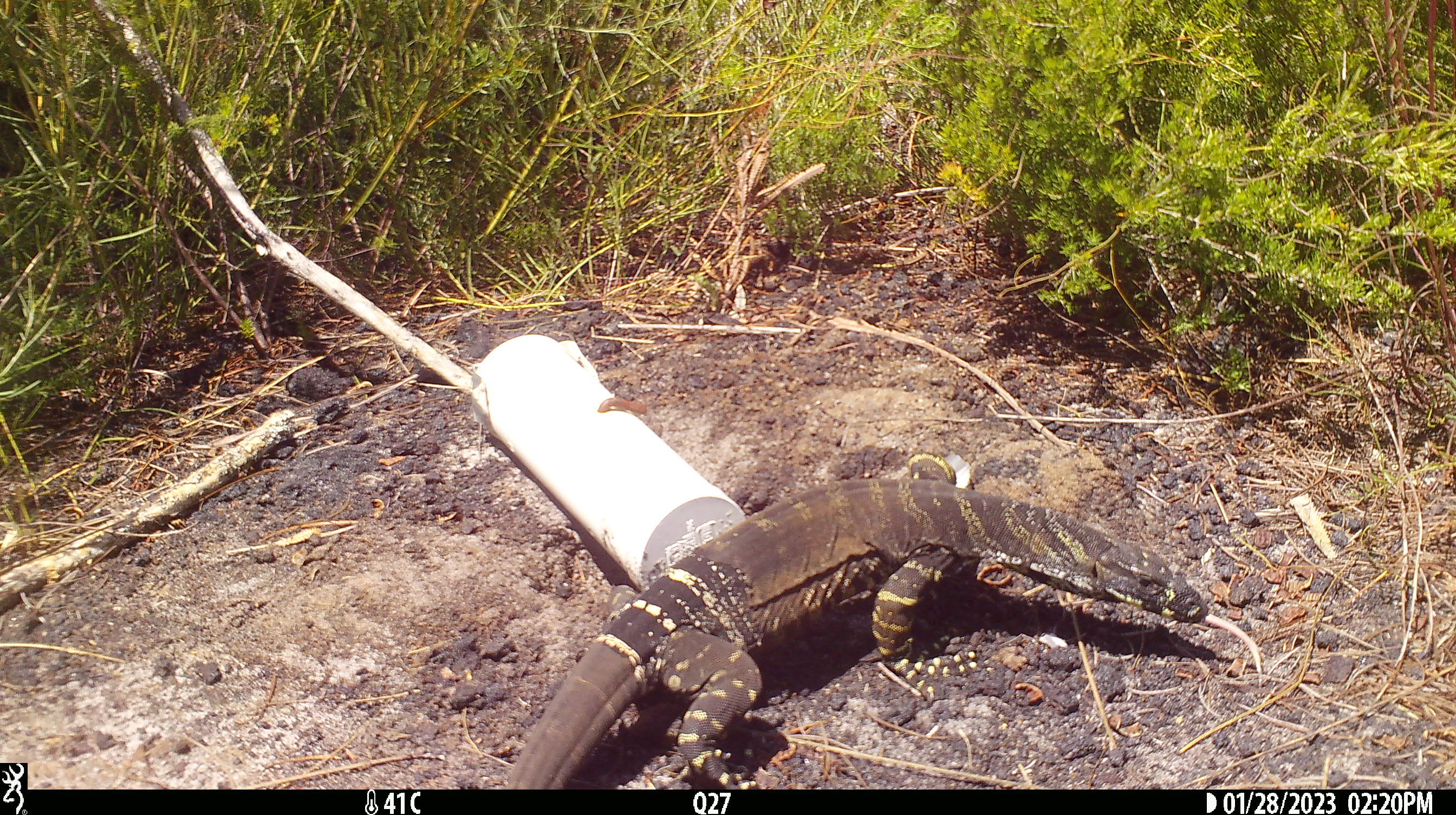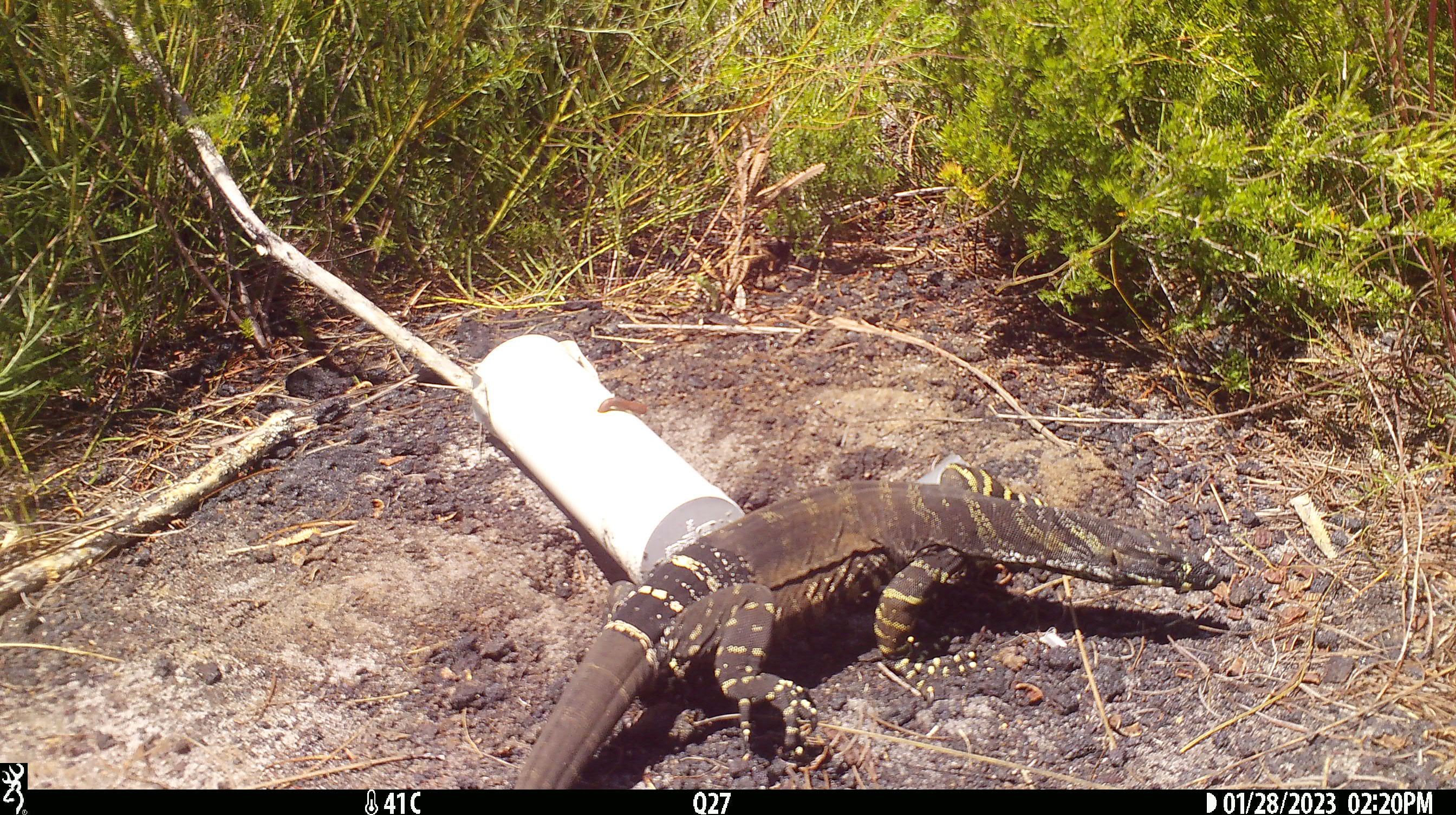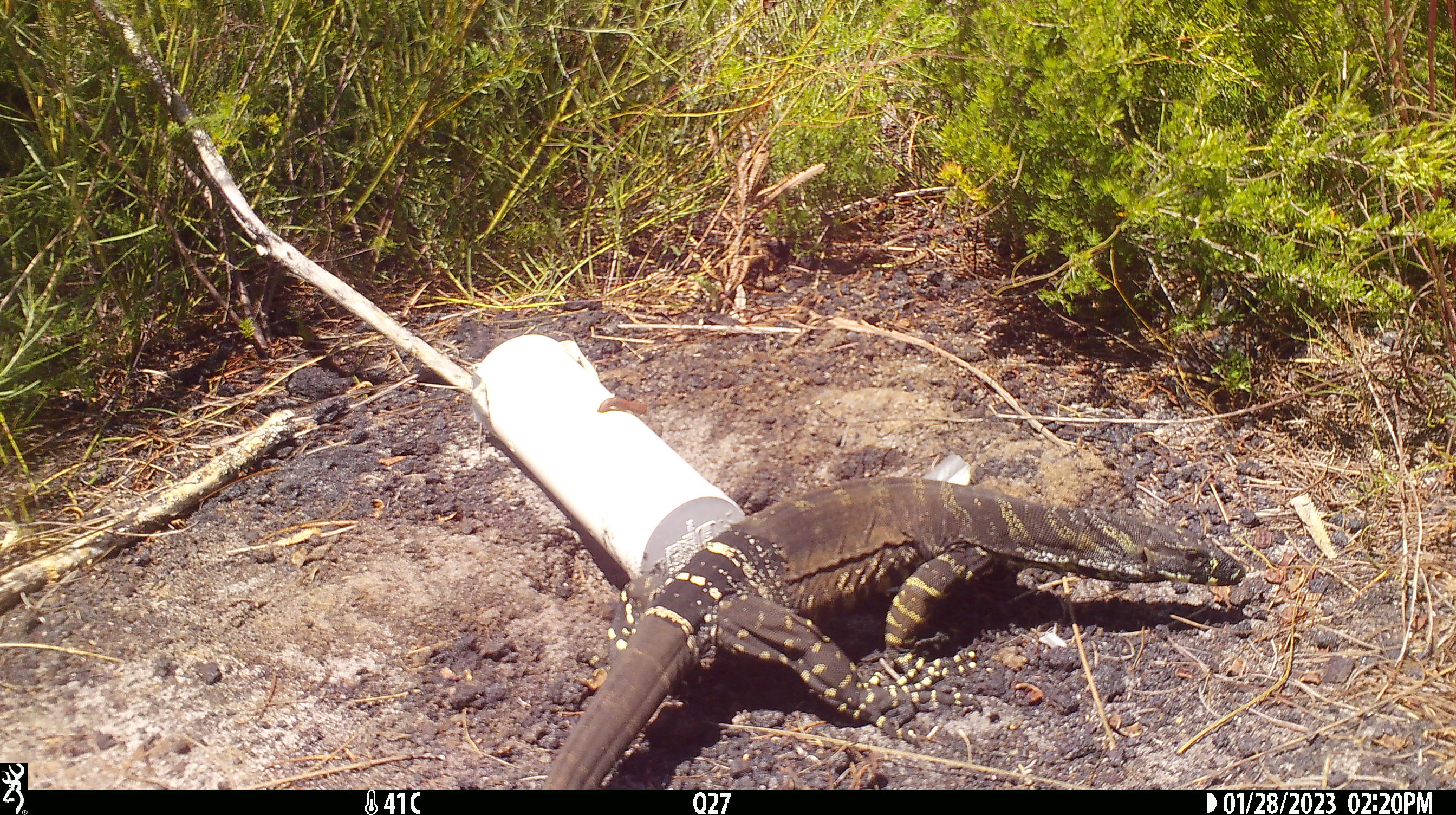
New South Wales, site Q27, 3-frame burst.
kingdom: Animalia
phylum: Chordata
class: Reptilia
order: Squamata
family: Varanidae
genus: Varanus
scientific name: Varanus varius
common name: lace monitor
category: goanna